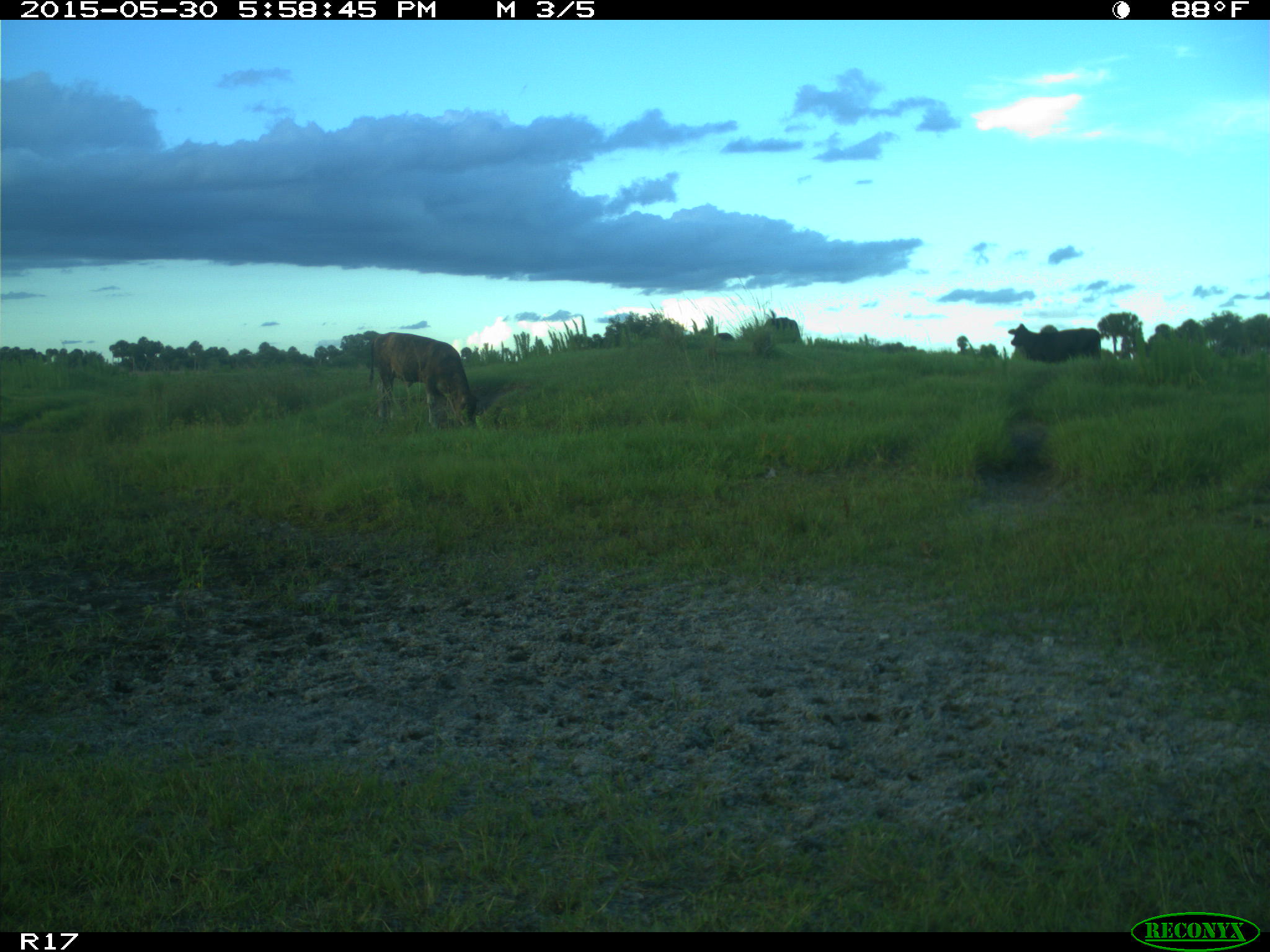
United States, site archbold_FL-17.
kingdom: Animalia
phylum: Chordata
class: Mammalia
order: Artiodactyla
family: Bovidae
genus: Bos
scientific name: Bos taurus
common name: domestic cow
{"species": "Bos taurus (domestic cow)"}